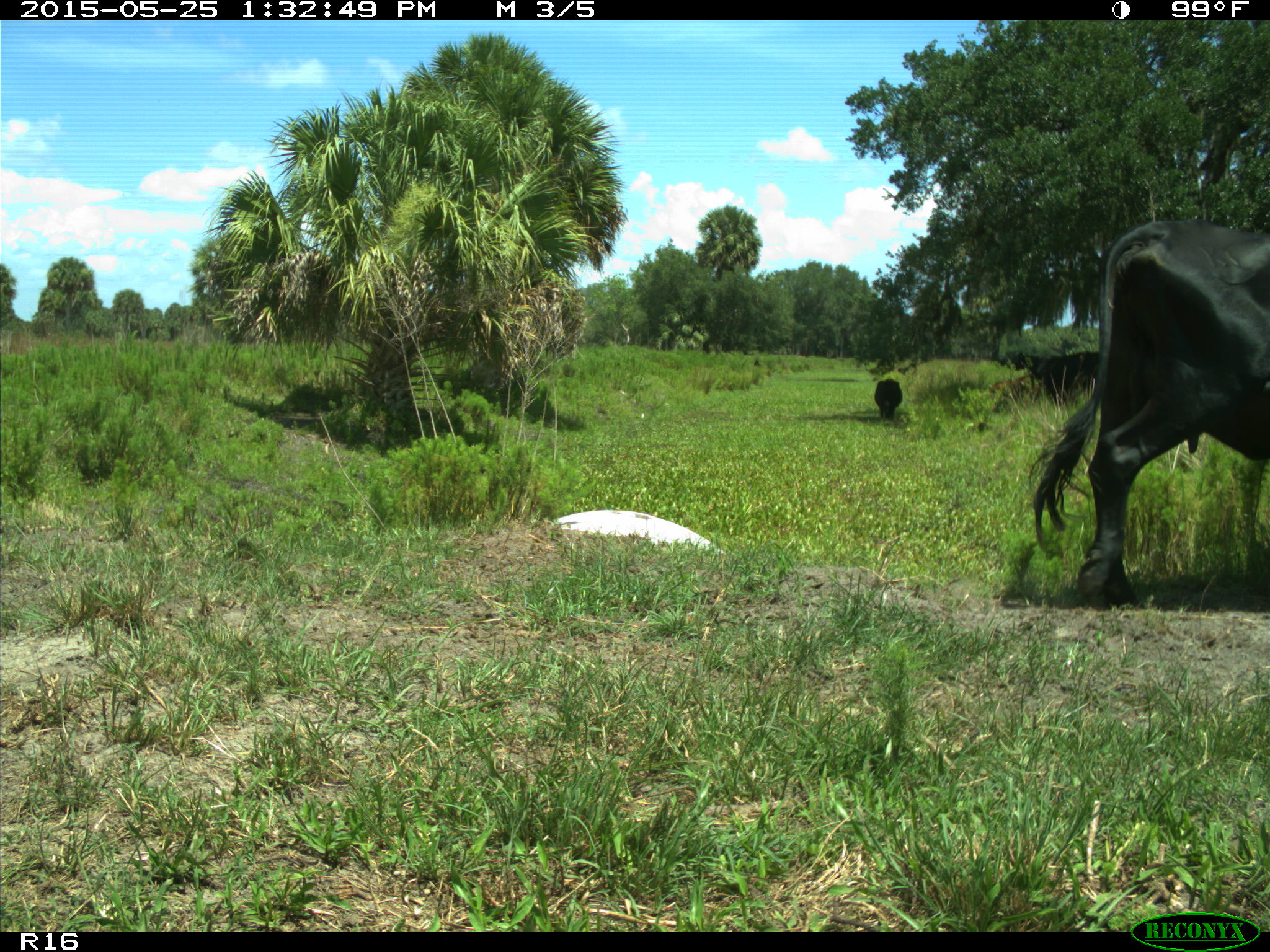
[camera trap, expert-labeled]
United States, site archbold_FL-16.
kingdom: Animalia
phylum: Chordata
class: Mammalia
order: Artiodactyla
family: Bovidae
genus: Bos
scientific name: Bos taurus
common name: domestic cow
Bos taurus (domestic cow).